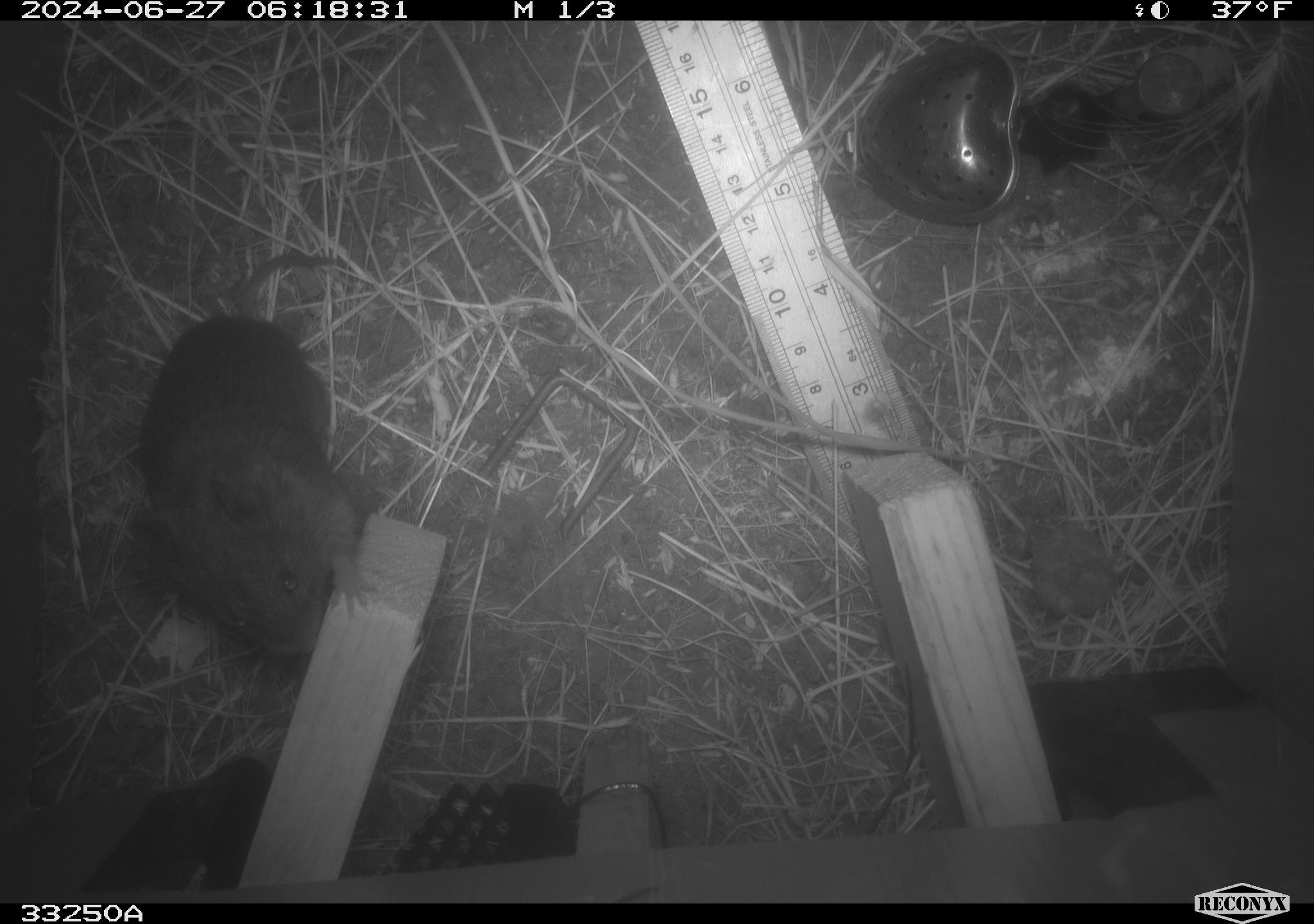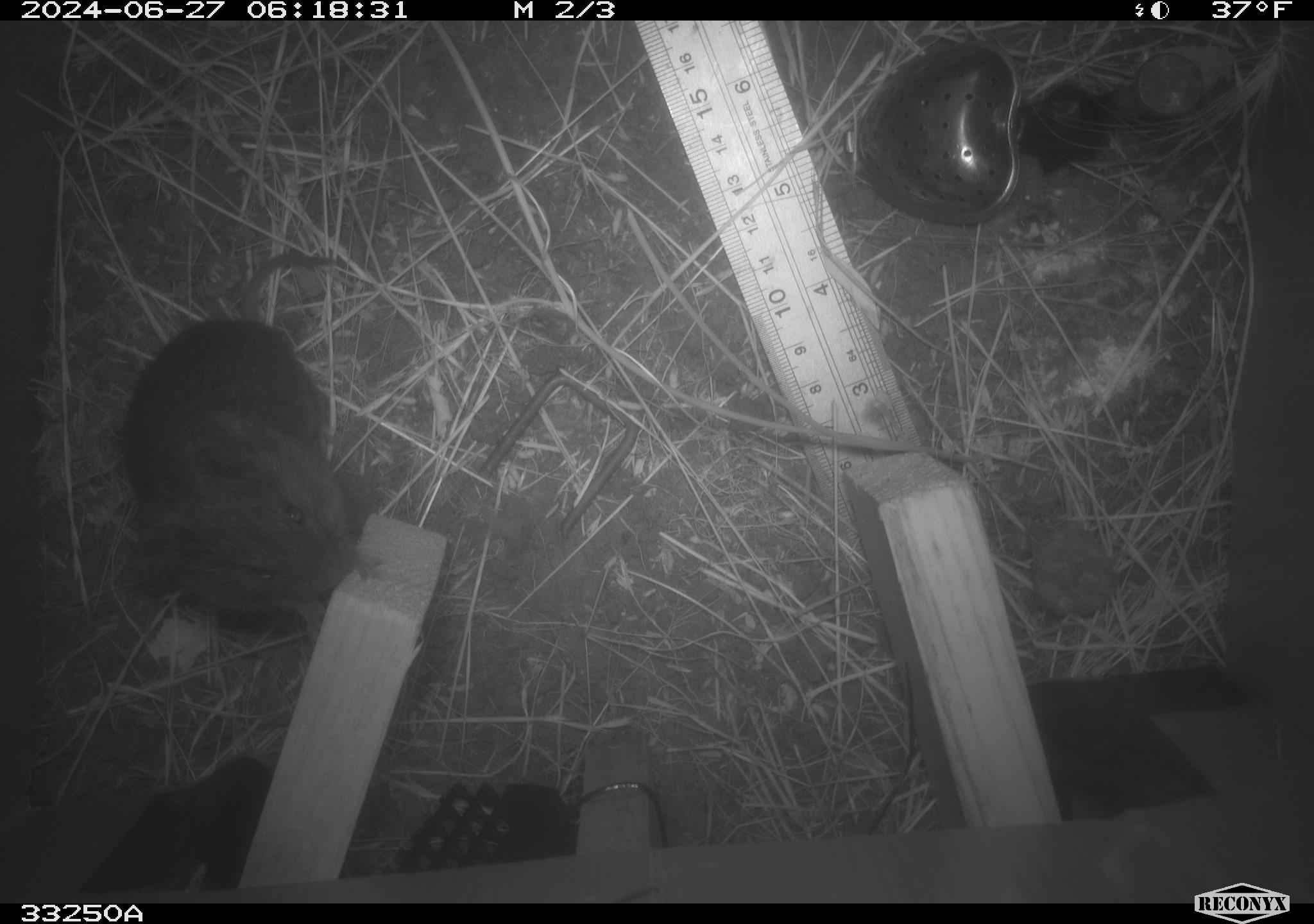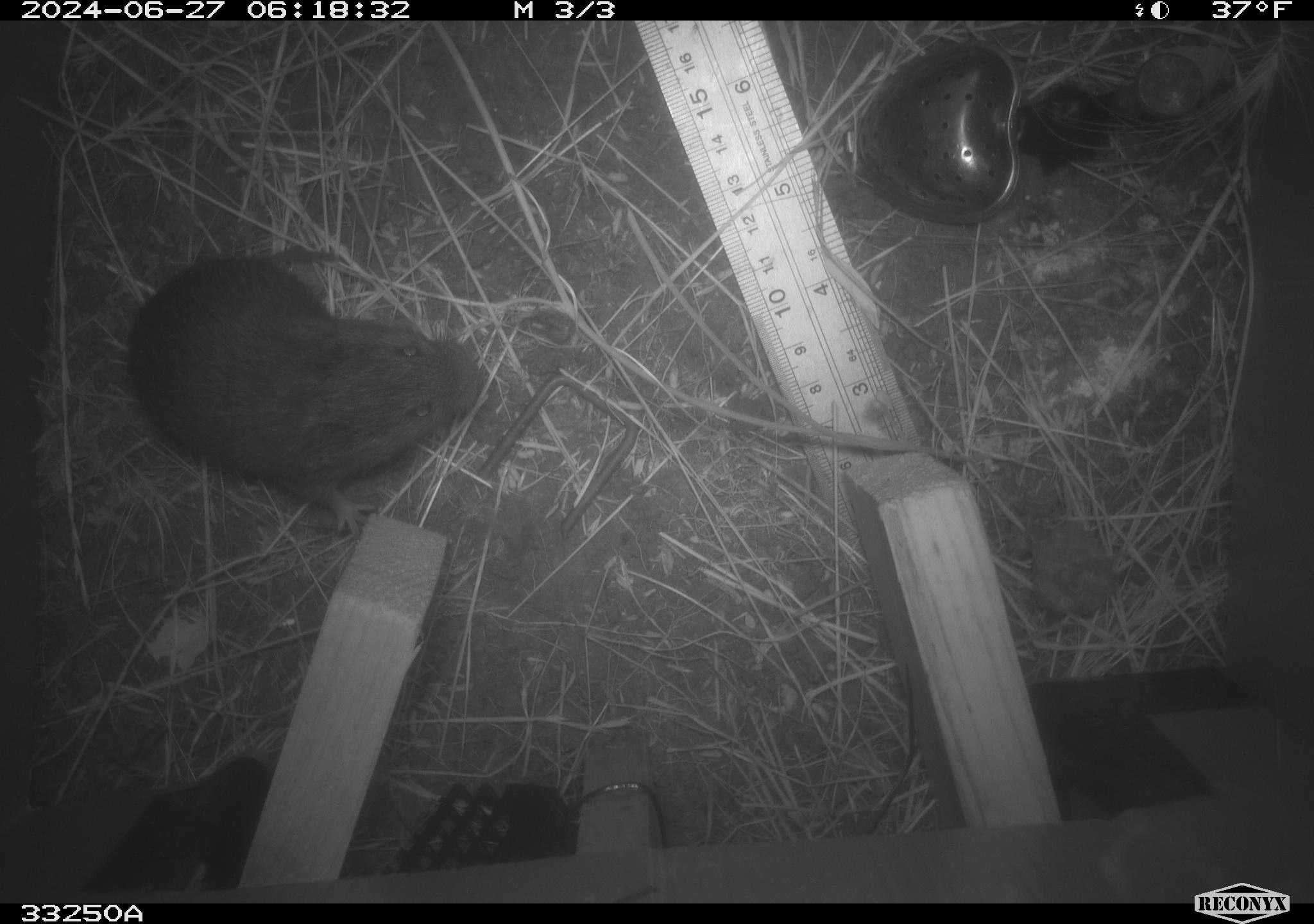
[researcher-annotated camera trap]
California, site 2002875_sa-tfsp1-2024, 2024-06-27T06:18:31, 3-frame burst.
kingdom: Animalia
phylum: Chordata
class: Mammalia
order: Rodentia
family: Cricetidae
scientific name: Arvicolinae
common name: voles, lemmings, and muskrats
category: arvicolinae subfamily